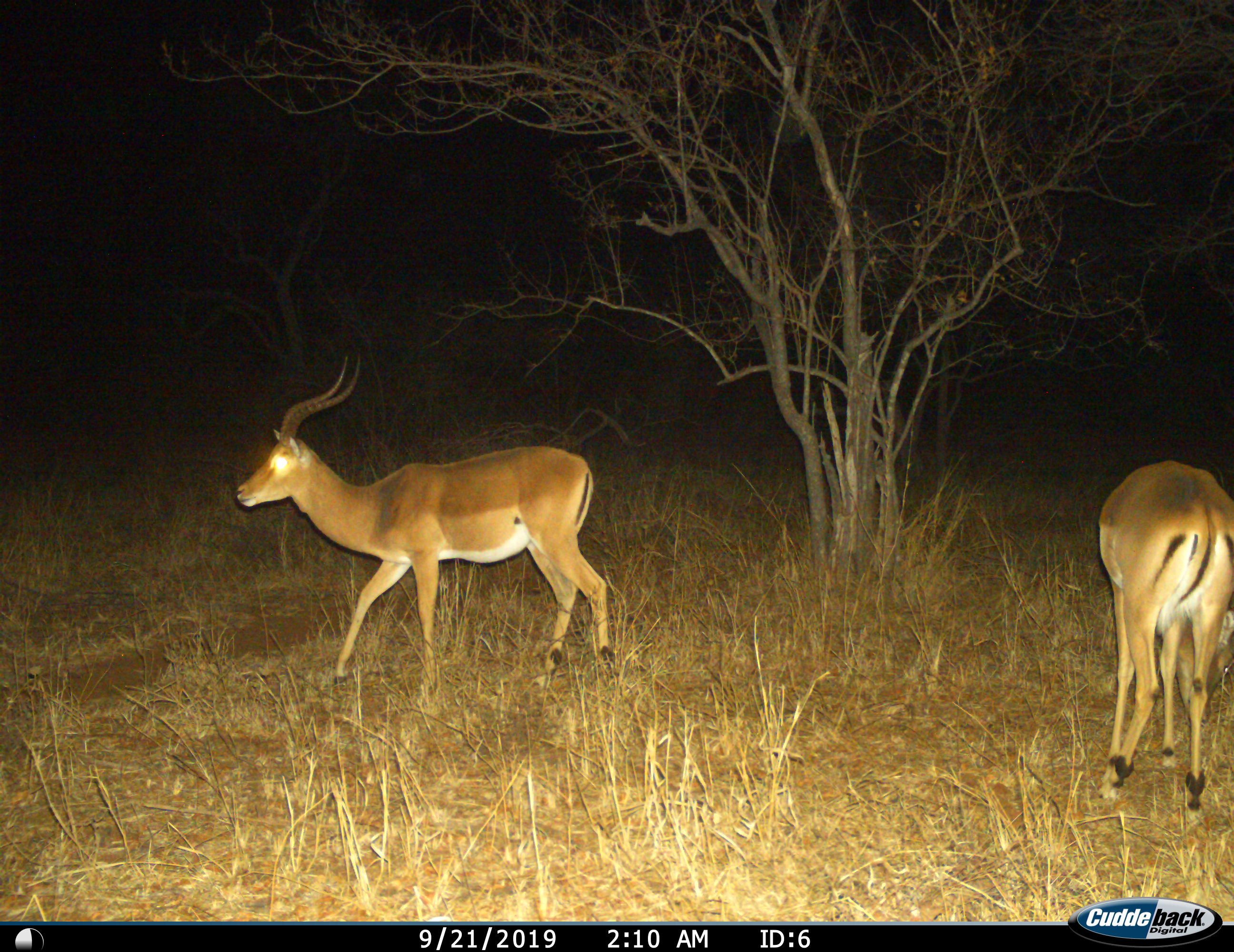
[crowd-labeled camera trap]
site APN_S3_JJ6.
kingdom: Animalia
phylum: Chordata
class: Mammalia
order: Artiodactyla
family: Bovidae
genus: Aepyceros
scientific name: Aepyceros melampus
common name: impala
Impala (Aepyceros melampus), count 2. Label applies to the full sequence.